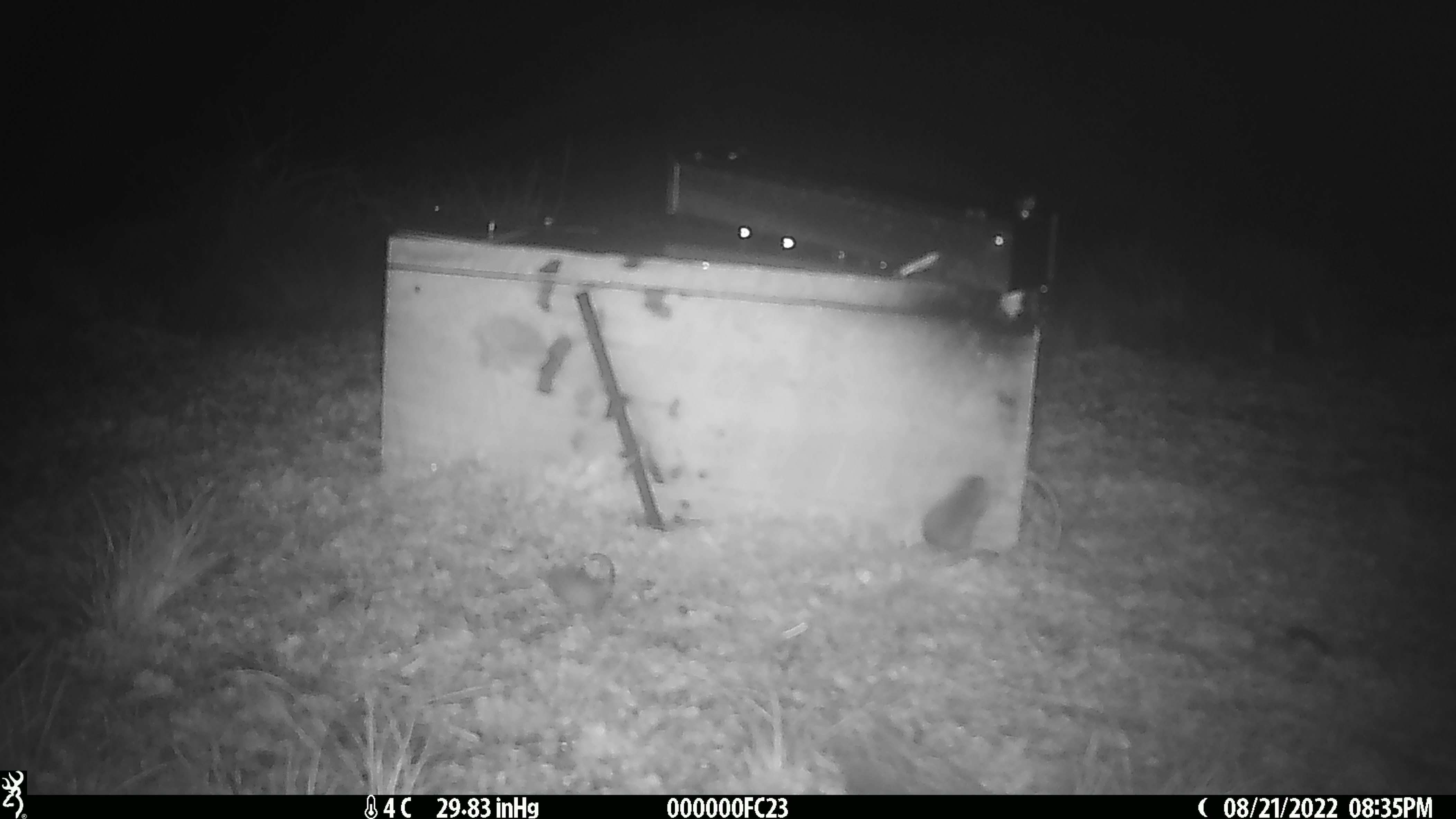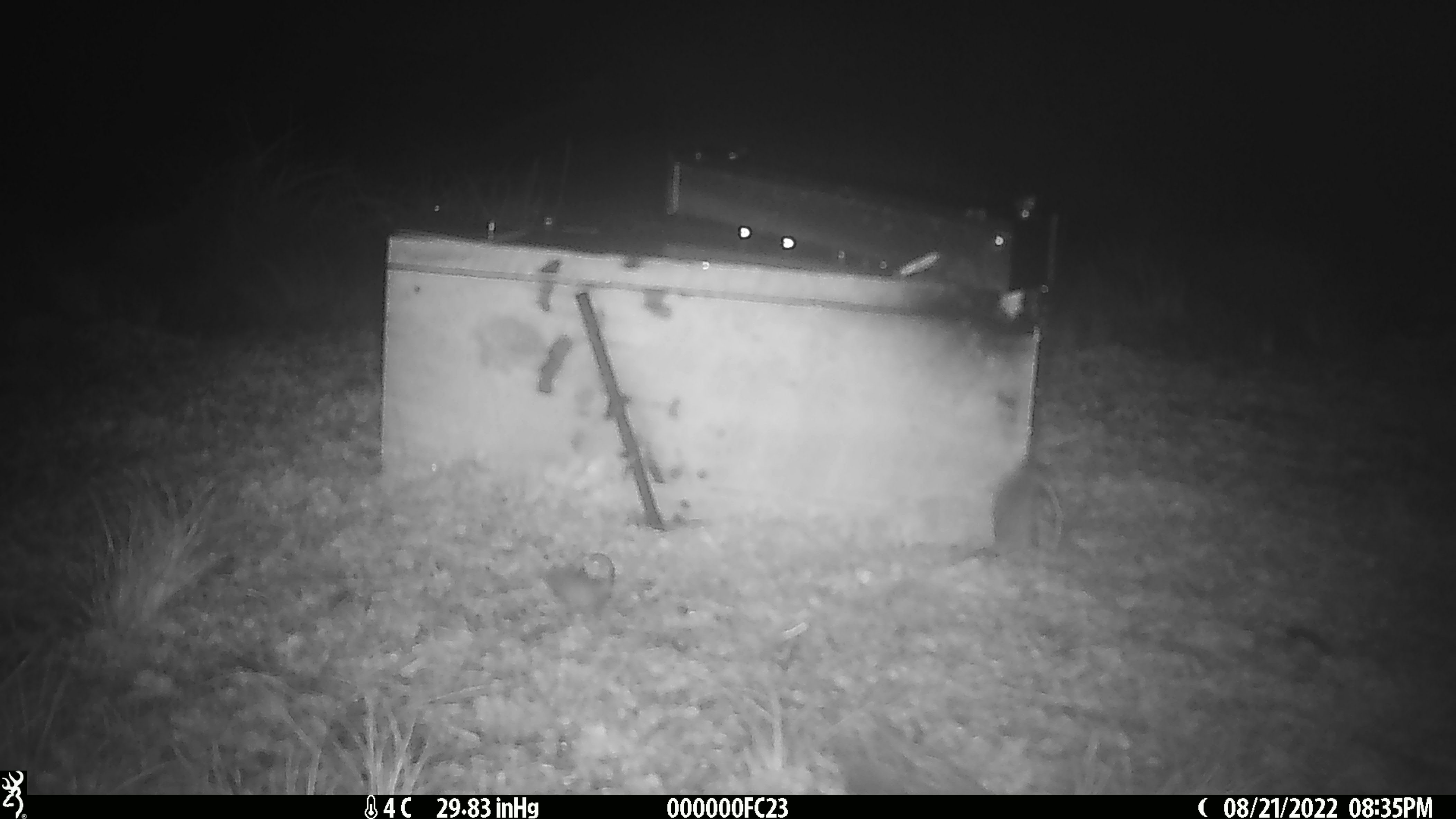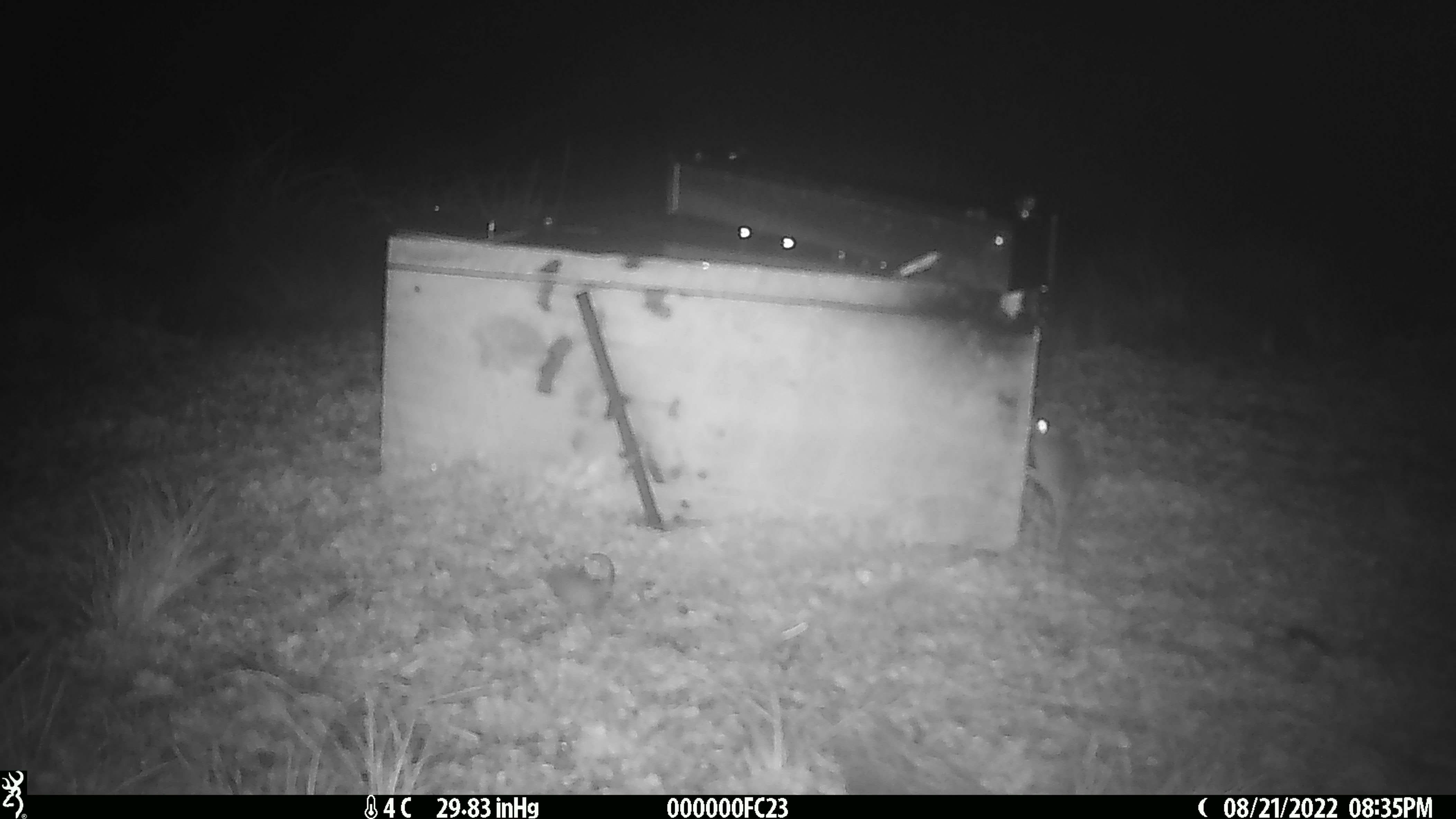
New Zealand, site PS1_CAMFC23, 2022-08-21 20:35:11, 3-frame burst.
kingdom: Animalia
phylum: Chordata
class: Mammalia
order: Rodentia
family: Muridae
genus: Mus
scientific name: Mus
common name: mouse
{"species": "mouse (Mus)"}